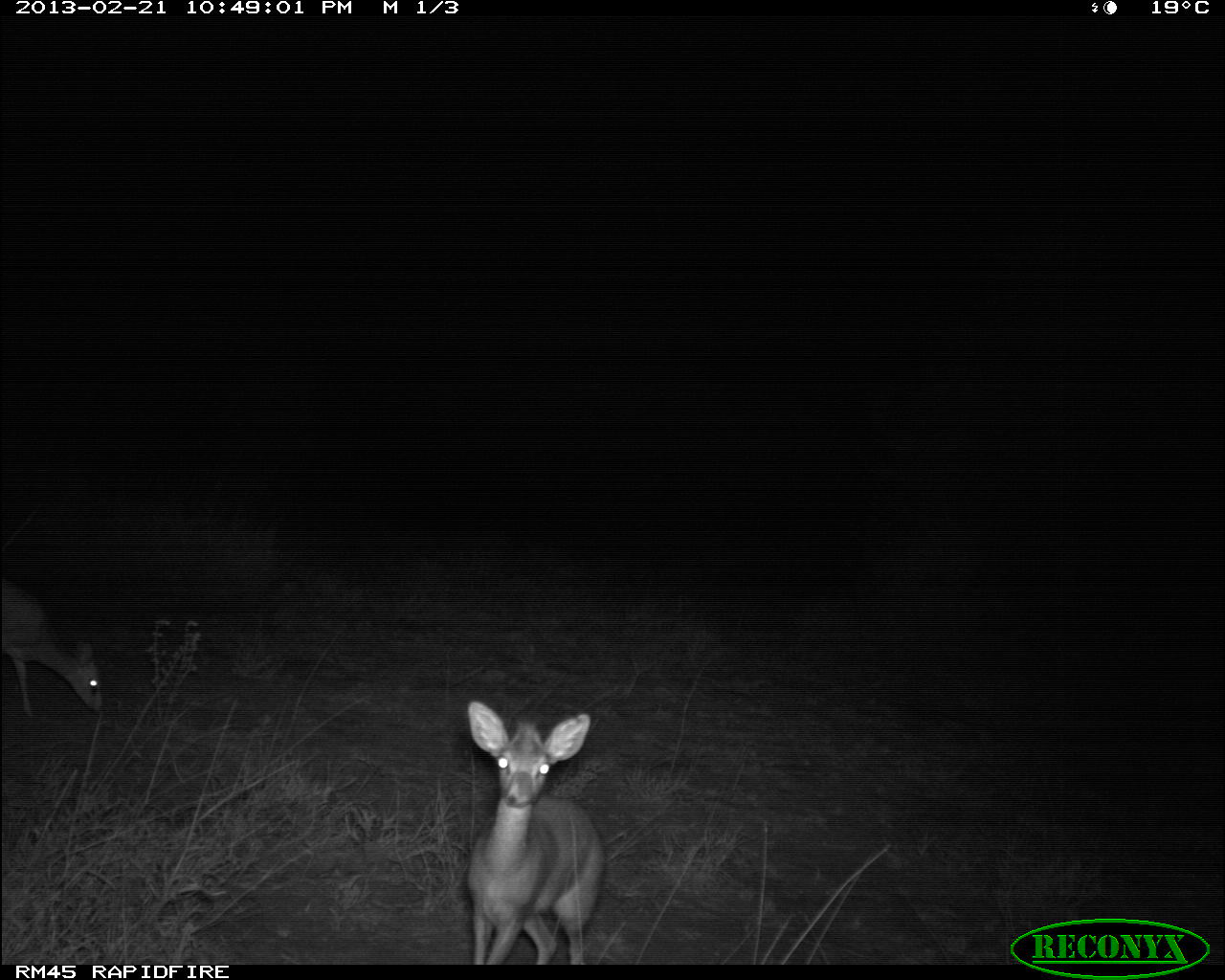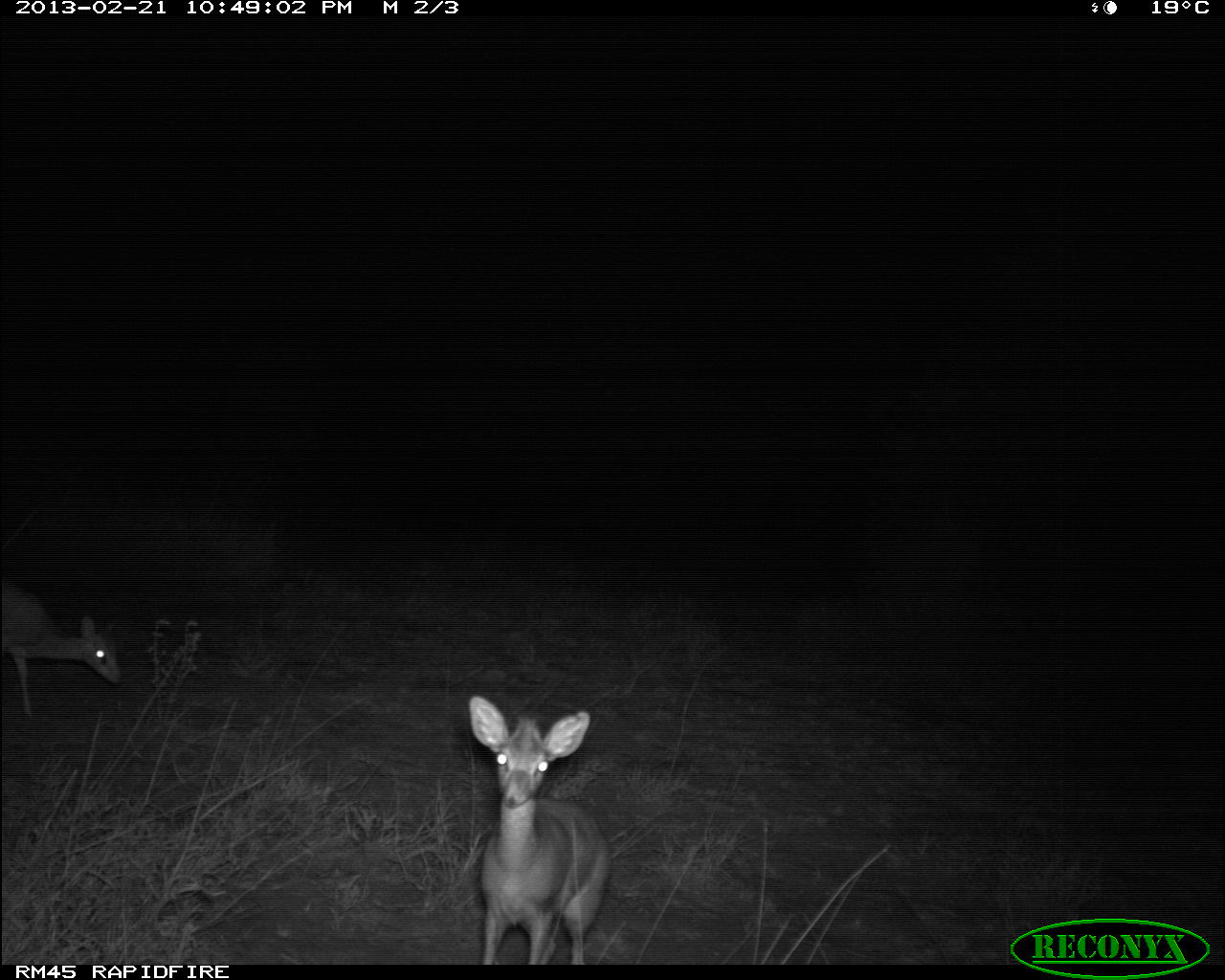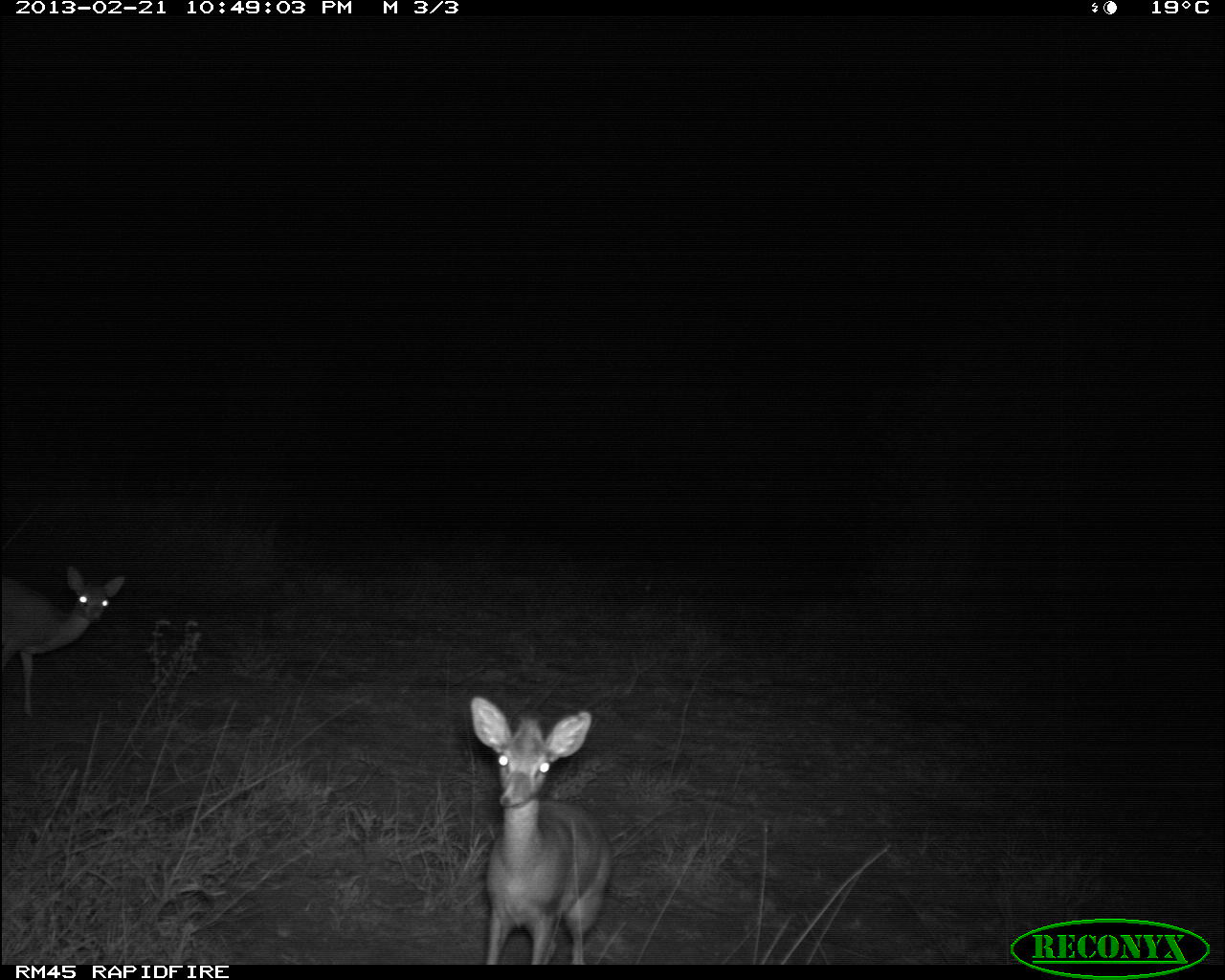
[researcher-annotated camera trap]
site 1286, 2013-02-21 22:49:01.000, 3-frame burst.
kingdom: Animalia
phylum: Chordata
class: Mammalia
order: Artiodactyla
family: Bovidae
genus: Madoqua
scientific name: Madoqua guentheri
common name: günther's dik-dik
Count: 2.